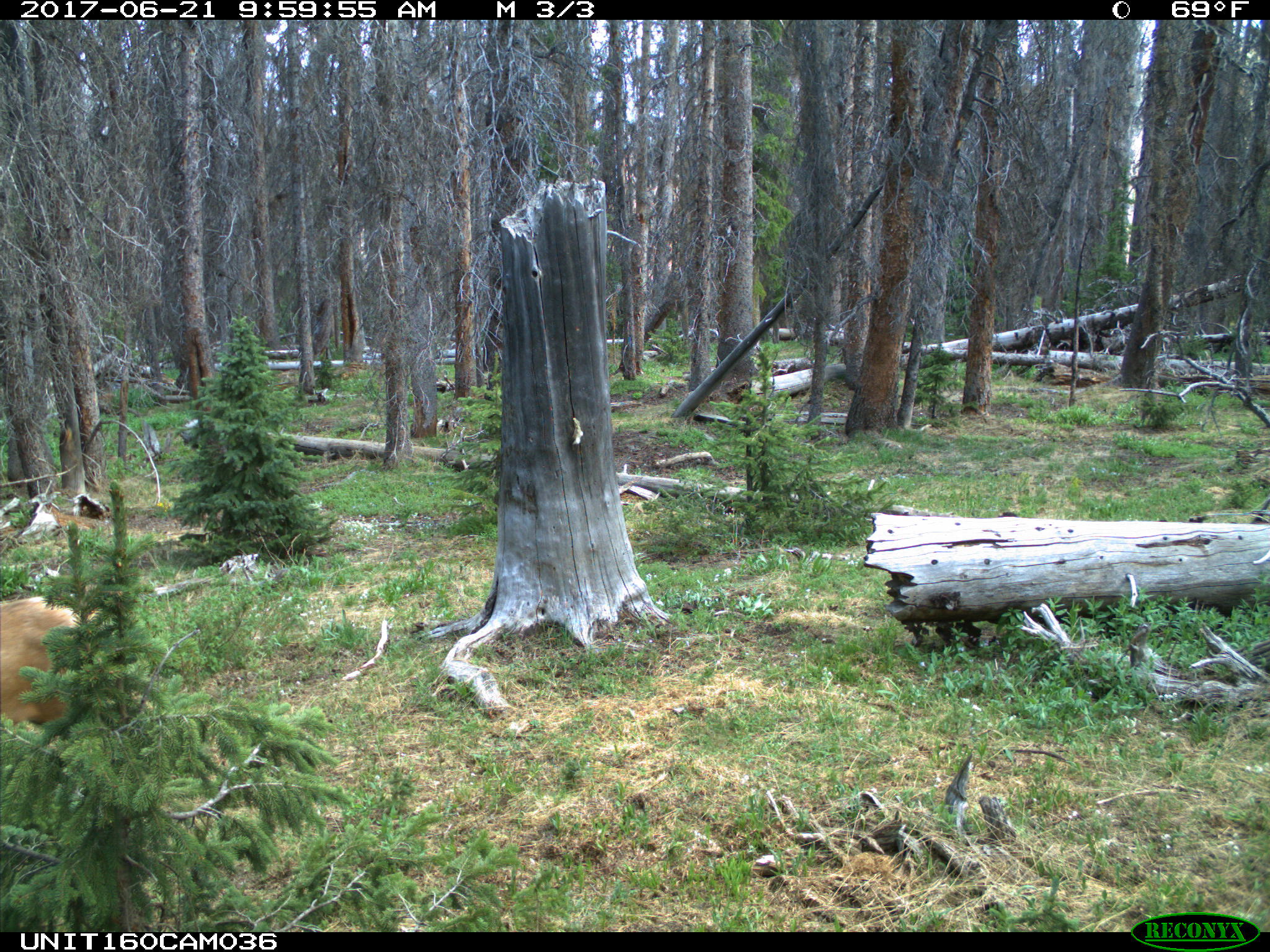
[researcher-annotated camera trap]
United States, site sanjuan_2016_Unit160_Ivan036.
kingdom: Animalia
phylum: Chordata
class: Mammalia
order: Artiodactyla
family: Cervidae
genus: Cervus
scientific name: Cervus elaphus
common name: red deer